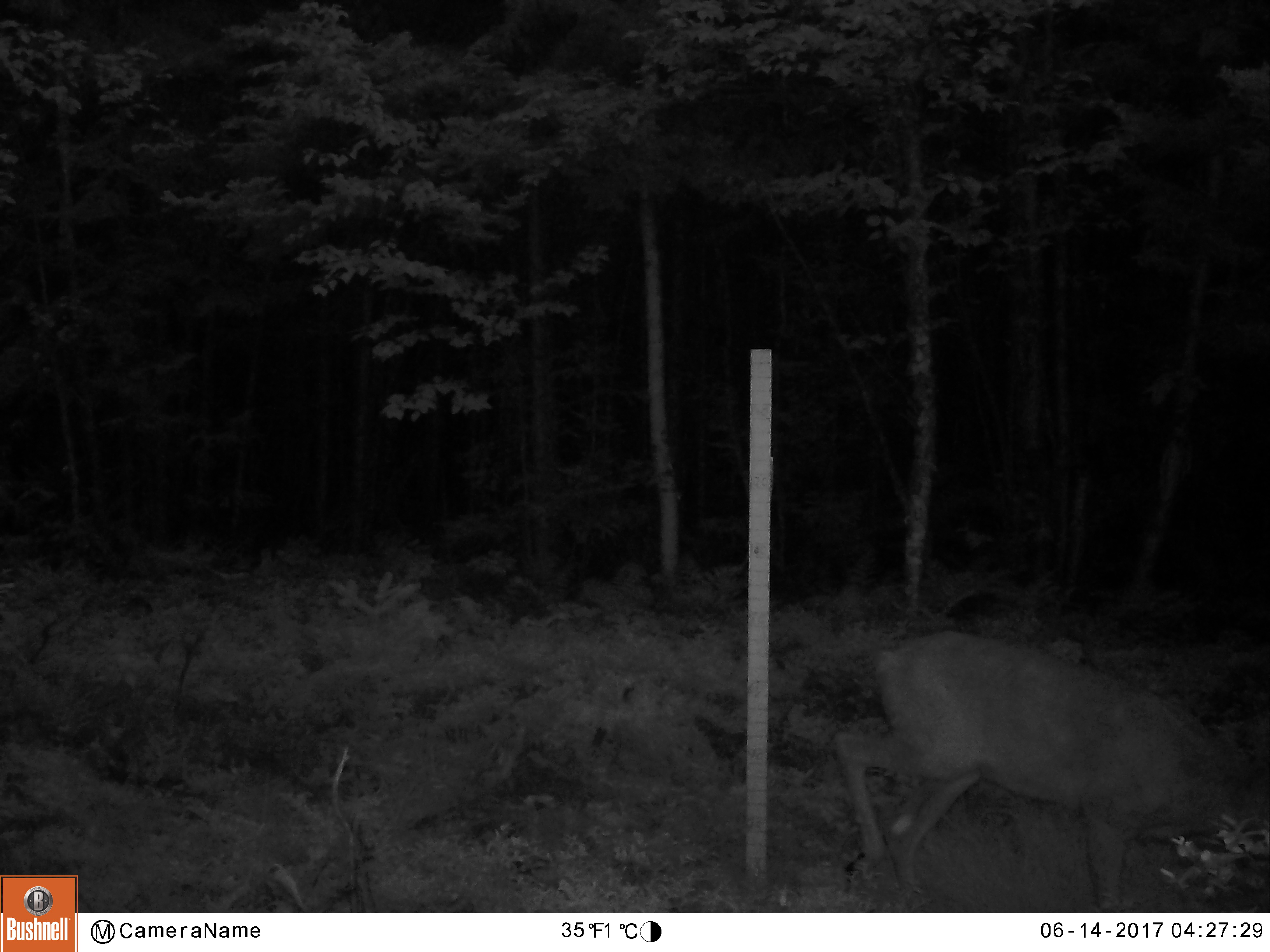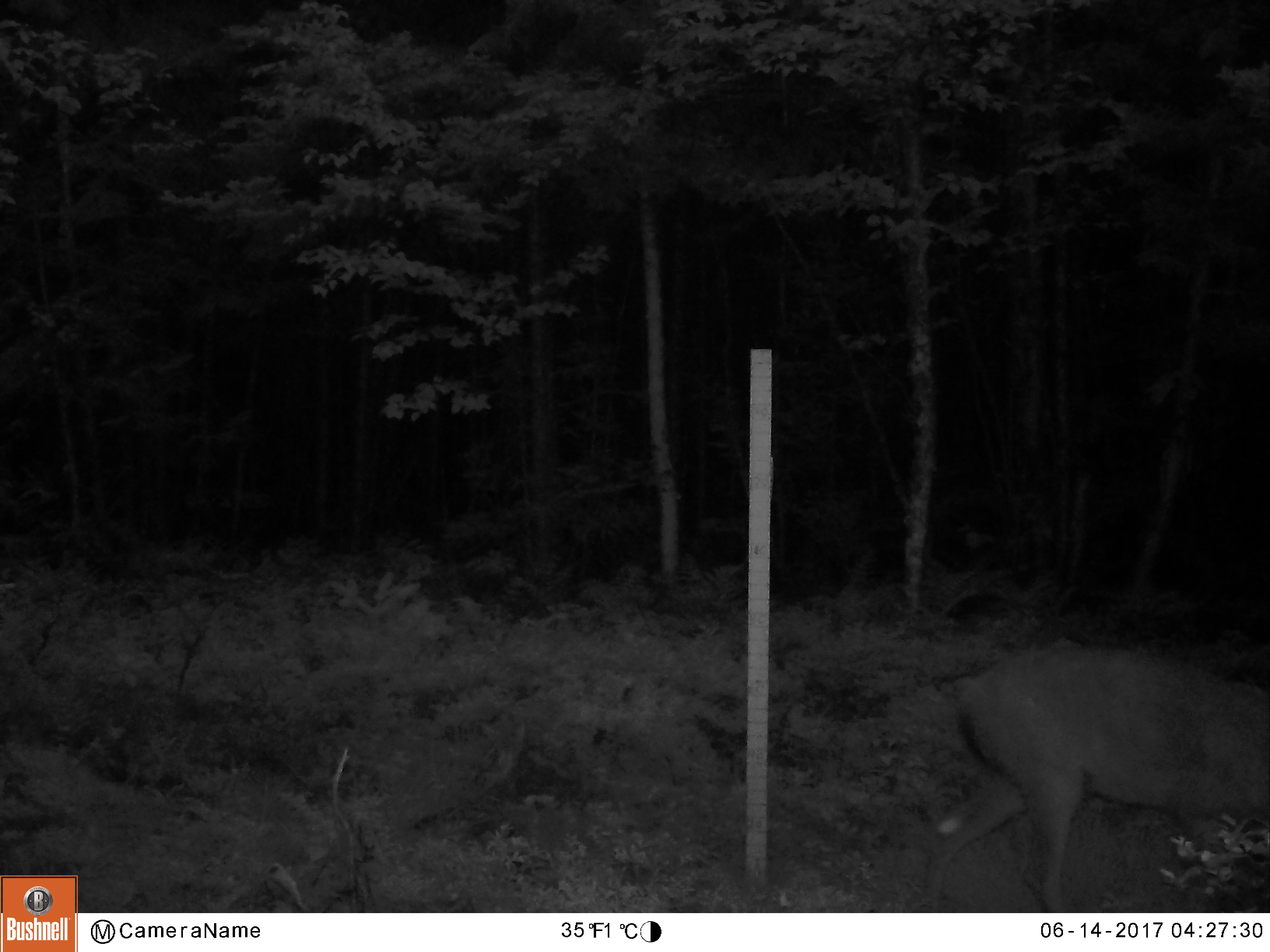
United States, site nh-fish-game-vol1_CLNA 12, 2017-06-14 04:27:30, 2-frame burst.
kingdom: Animalia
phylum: Chordata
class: Mammalia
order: Artiodactyla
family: Cervidae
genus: Odocoileus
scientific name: Odocoileus virginianus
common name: white-tailed deer